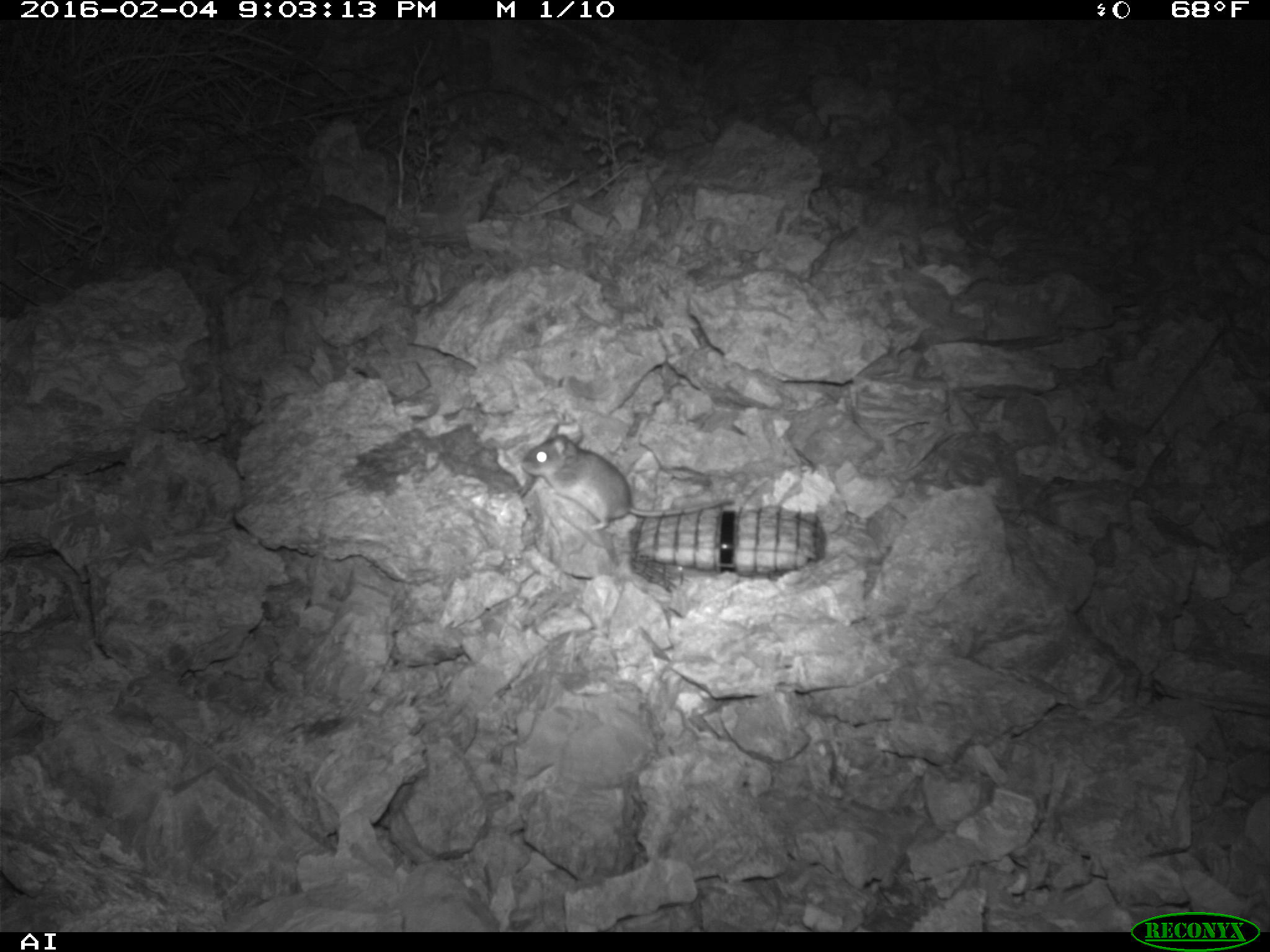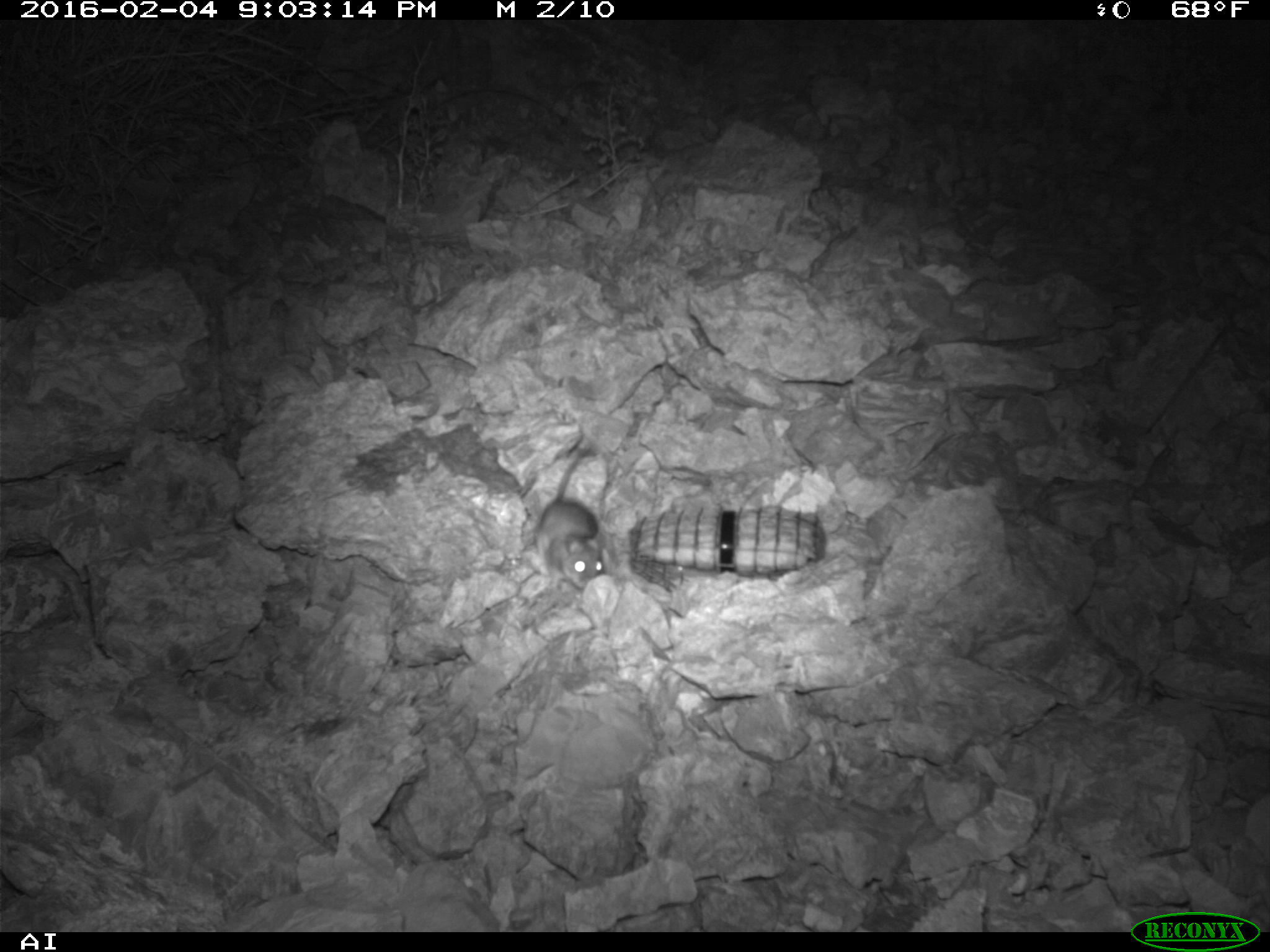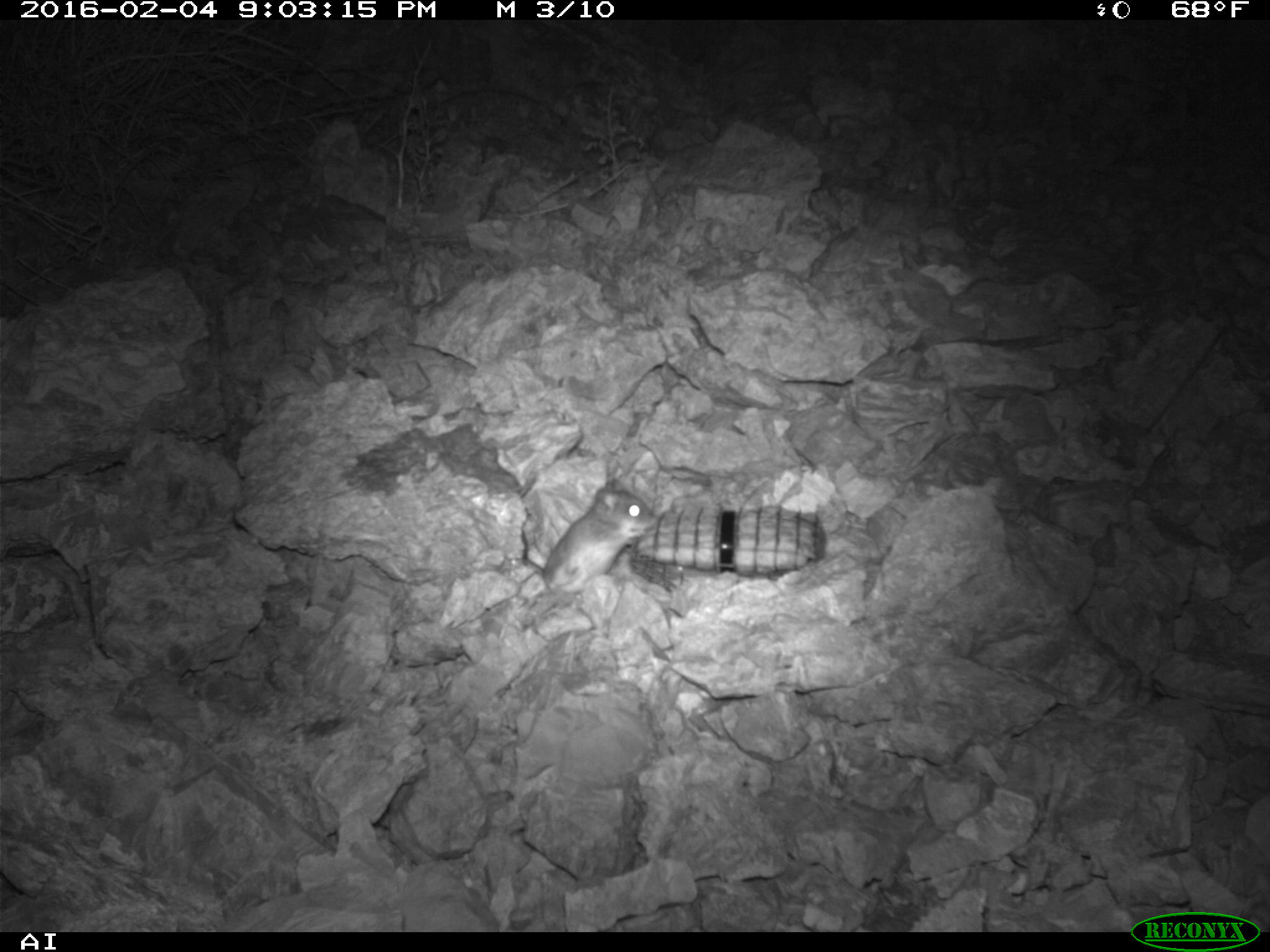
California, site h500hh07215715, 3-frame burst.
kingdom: Animalia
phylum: Chordata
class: Mammalia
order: Rodentia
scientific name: Rodentia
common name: rodent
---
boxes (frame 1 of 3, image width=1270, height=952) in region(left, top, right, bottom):
rodent: region(524, 433, 731, 527)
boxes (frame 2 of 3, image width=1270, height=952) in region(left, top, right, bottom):
rodent: region(531, 446, 610, 591)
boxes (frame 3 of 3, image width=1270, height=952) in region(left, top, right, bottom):
rodent: region(528, 478, 651, 609)